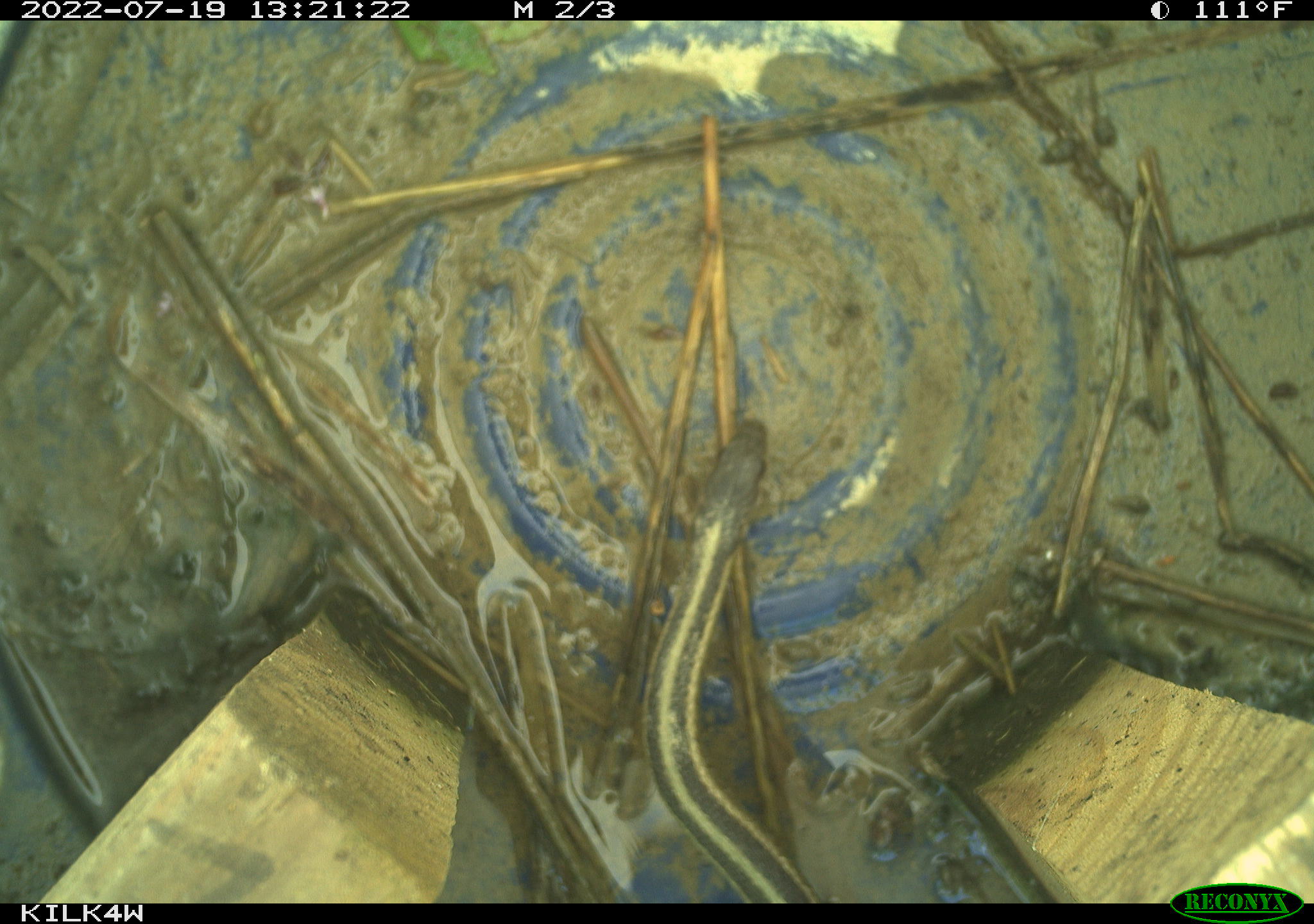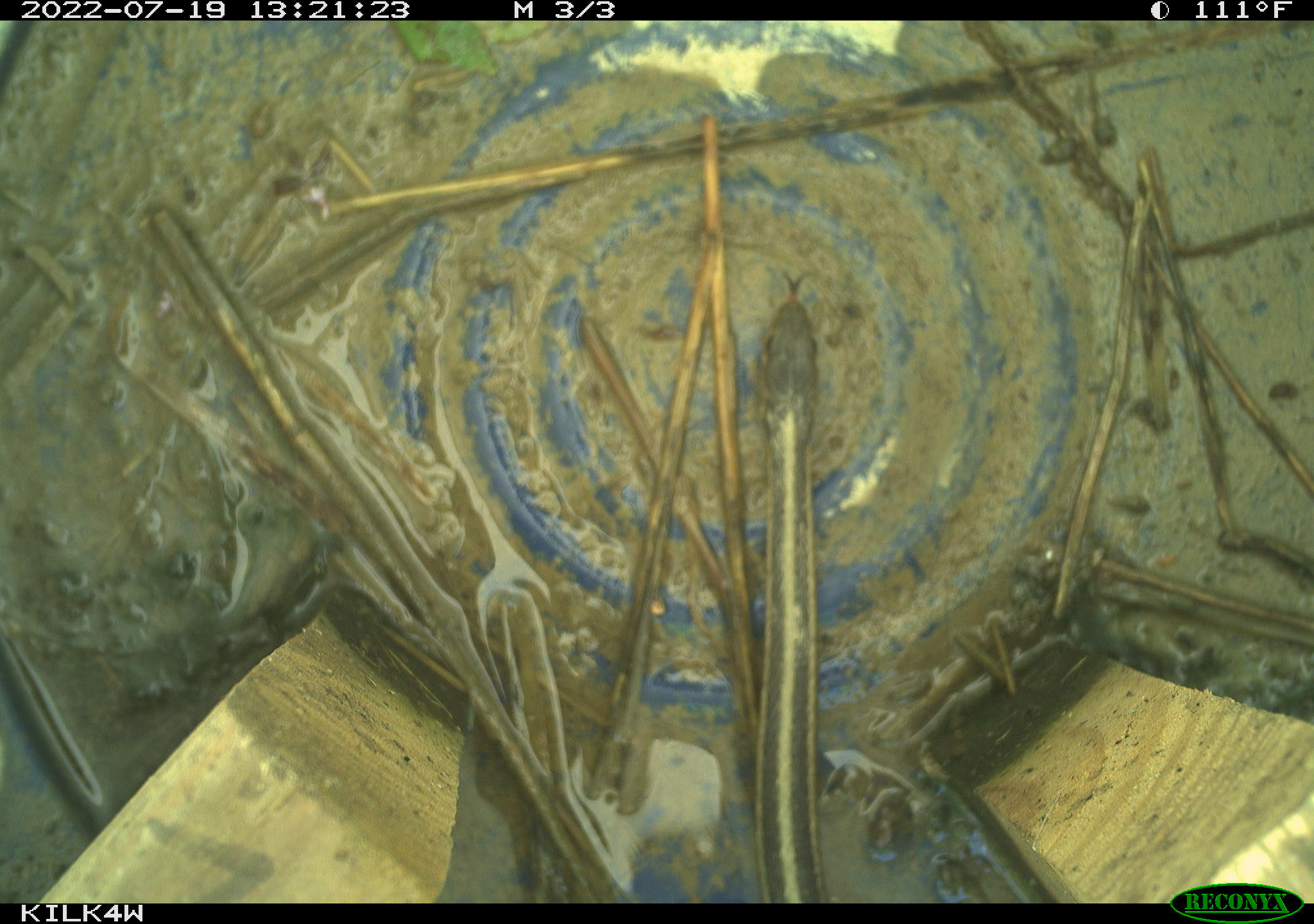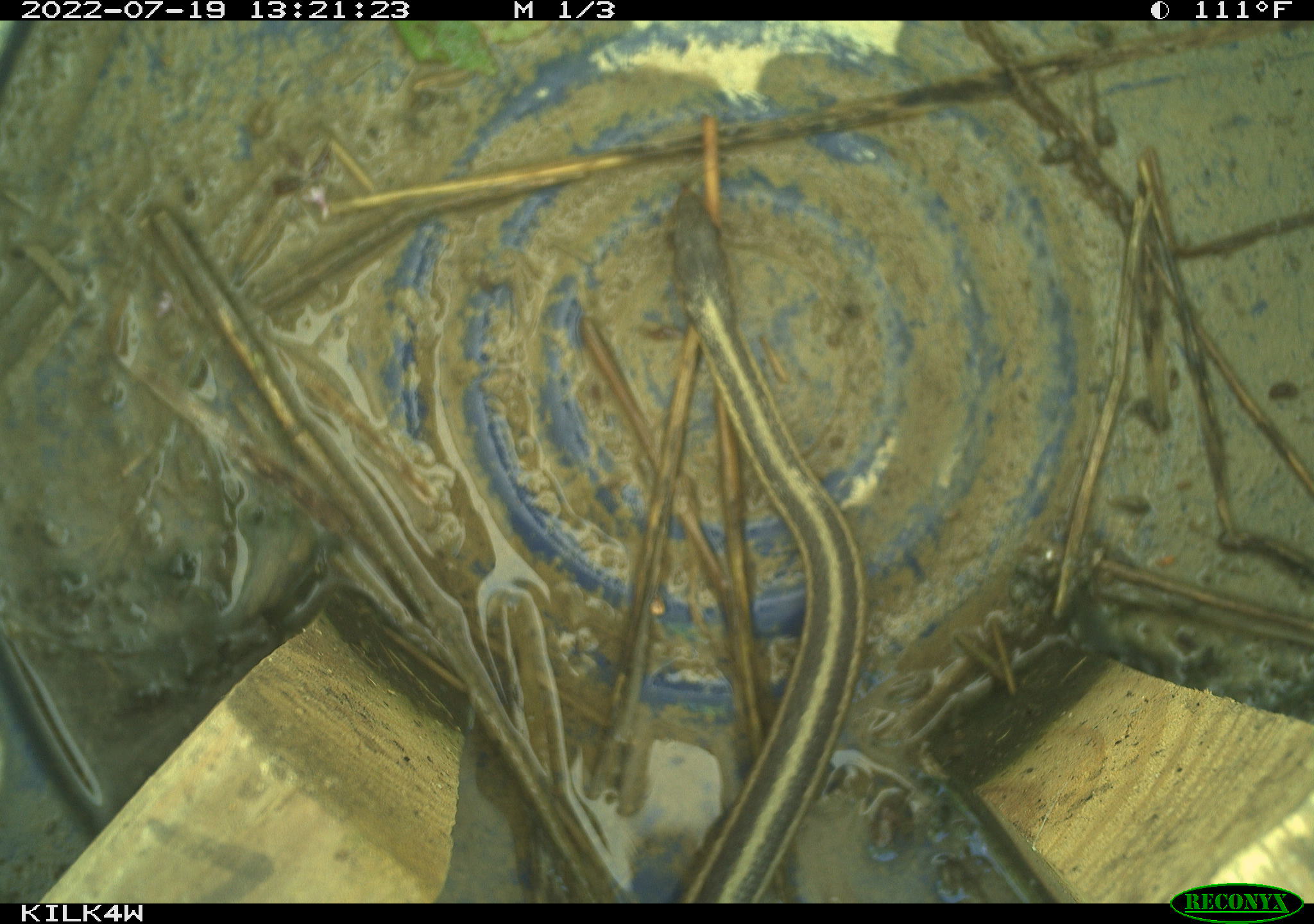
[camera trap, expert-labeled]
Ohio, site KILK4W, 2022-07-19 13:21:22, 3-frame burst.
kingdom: Animalia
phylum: Chordata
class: Reptilia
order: Squamata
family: Colubridae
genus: Thamnophis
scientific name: Thamnophis sirtalis sirtalis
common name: eastern gartersnake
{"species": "eastern gartersnake (Thamnophis sirtalis sirtalis)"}